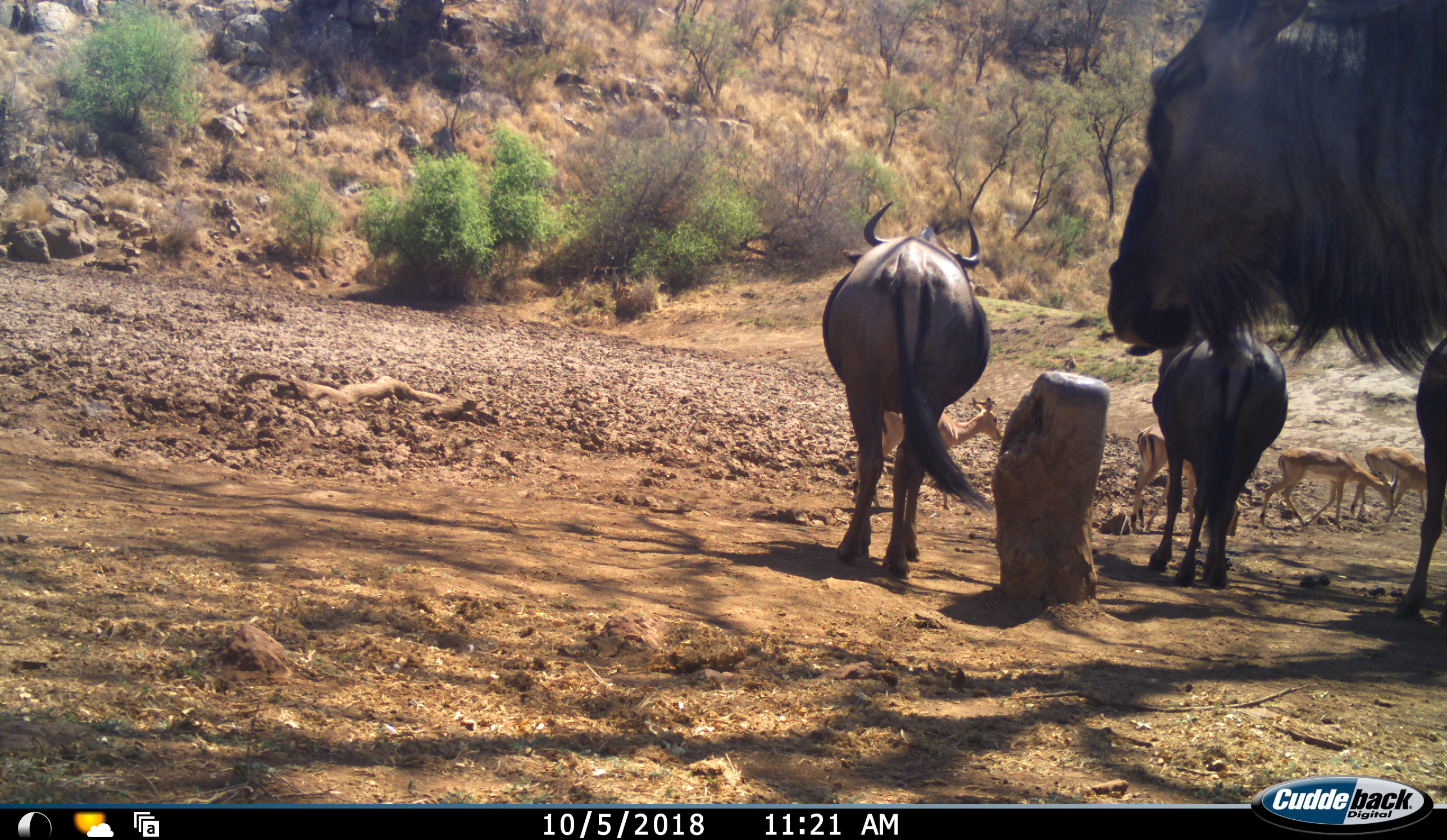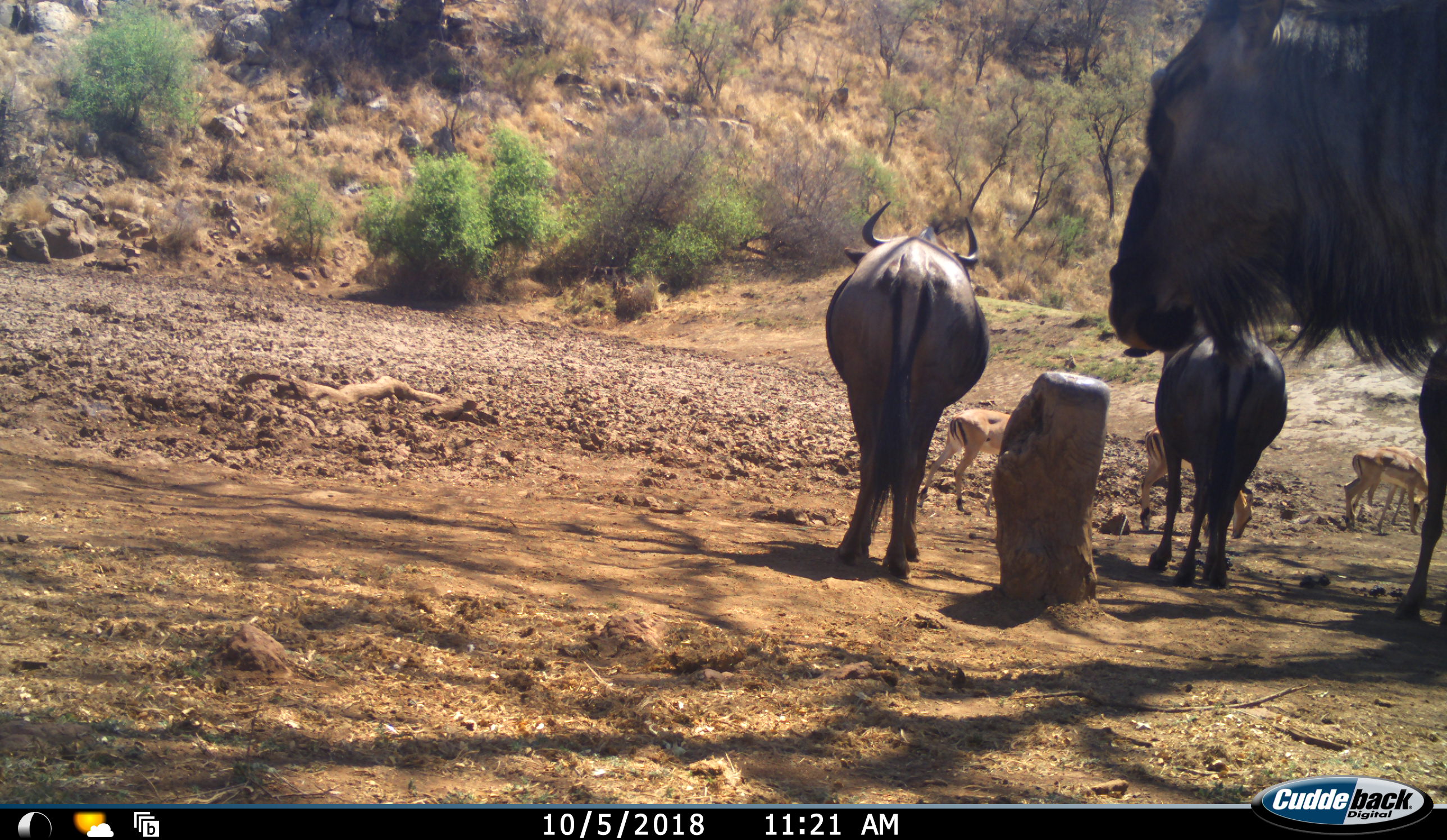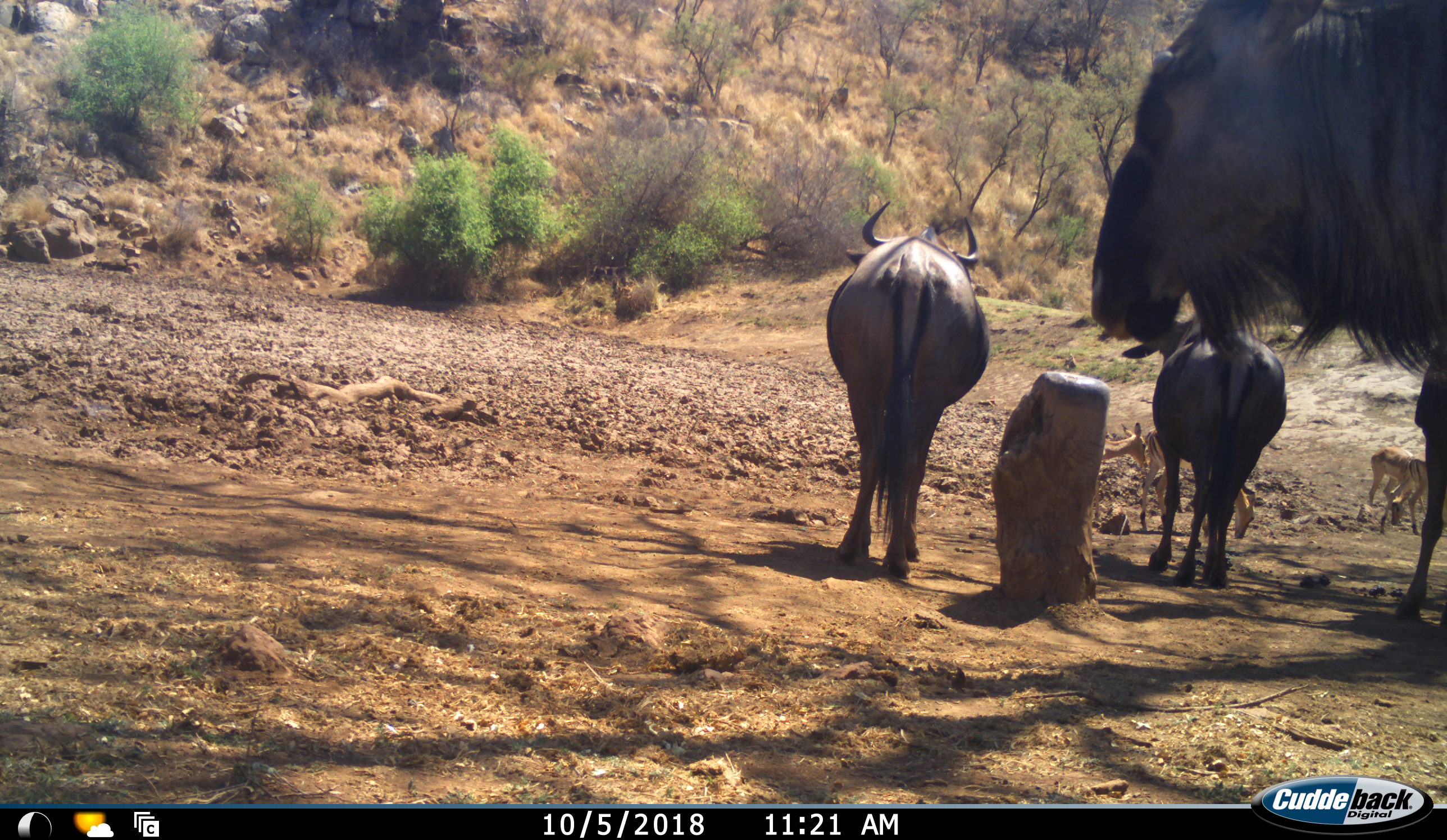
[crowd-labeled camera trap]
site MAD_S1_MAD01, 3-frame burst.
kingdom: Animalia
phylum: Chordata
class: Mammalia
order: Artiodactyla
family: Bovidae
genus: Aepyceros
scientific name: Aepyceros melampus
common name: impala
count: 4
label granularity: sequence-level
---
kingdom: Animalia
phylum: Chordata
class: Mammalia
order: Artiodactyla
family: Bovidae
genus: Connochaetes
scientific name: Connochaetes taurinus taurinus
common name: blue wildebeest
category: wildebeestblue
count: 4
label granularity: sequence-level